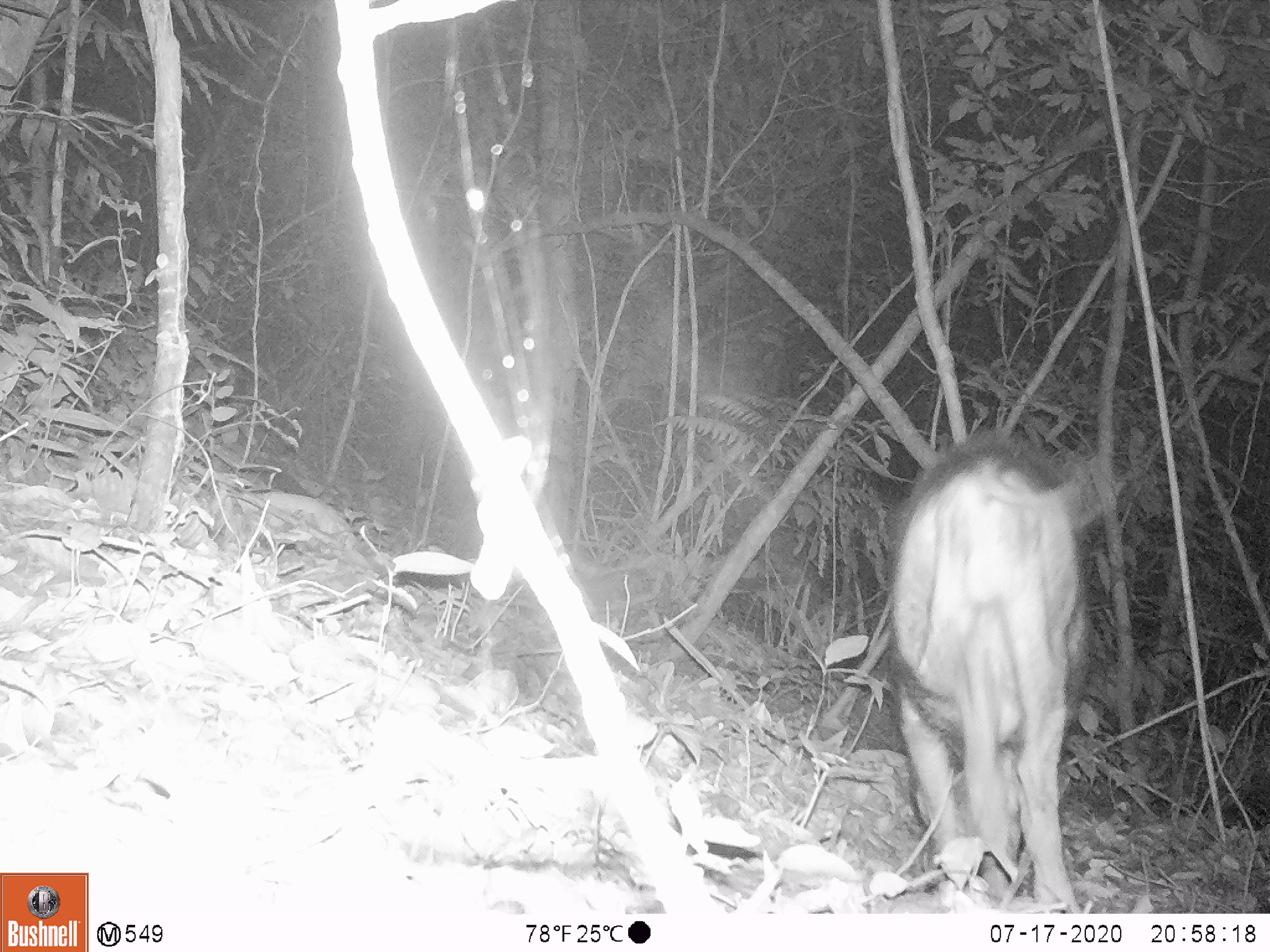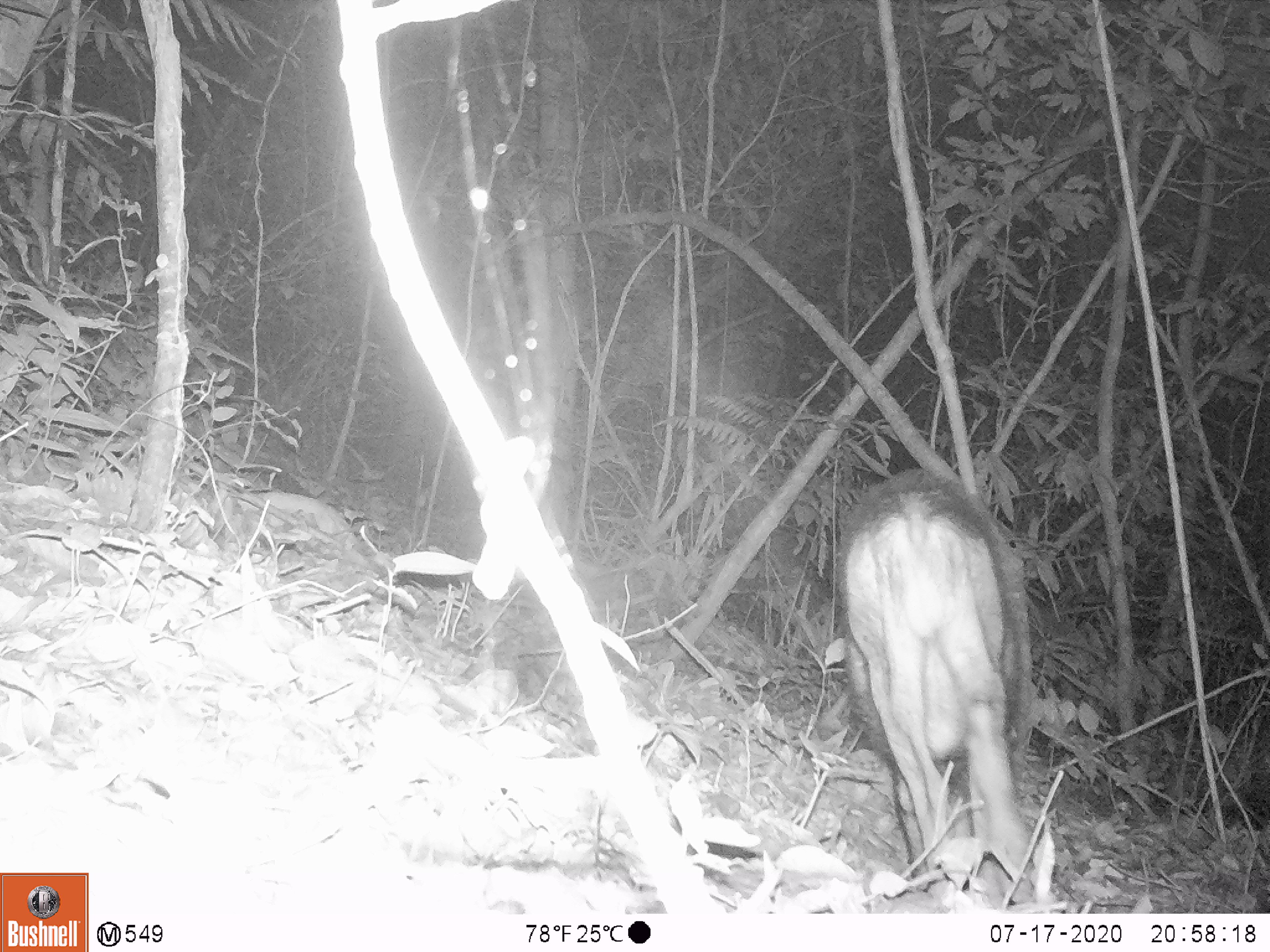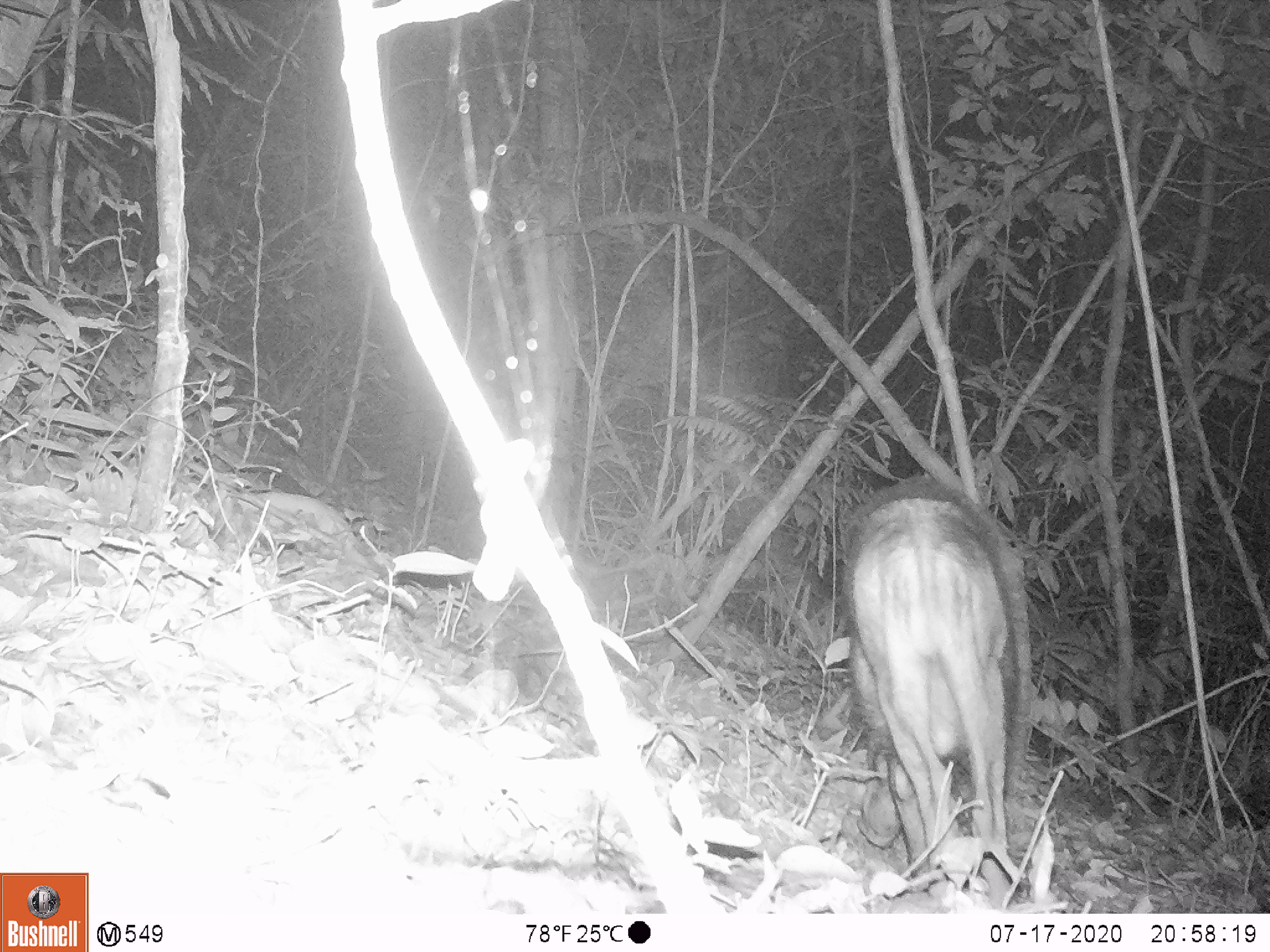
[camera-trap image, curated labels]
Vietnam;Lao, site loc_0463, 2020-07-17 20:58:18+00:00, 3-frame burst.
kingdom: Animalia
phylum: Chordata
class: Mammalia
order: Artiodactyla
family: Suidae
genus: Sus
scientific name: Sus scrofa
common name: eurasian wild pig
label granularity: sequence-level